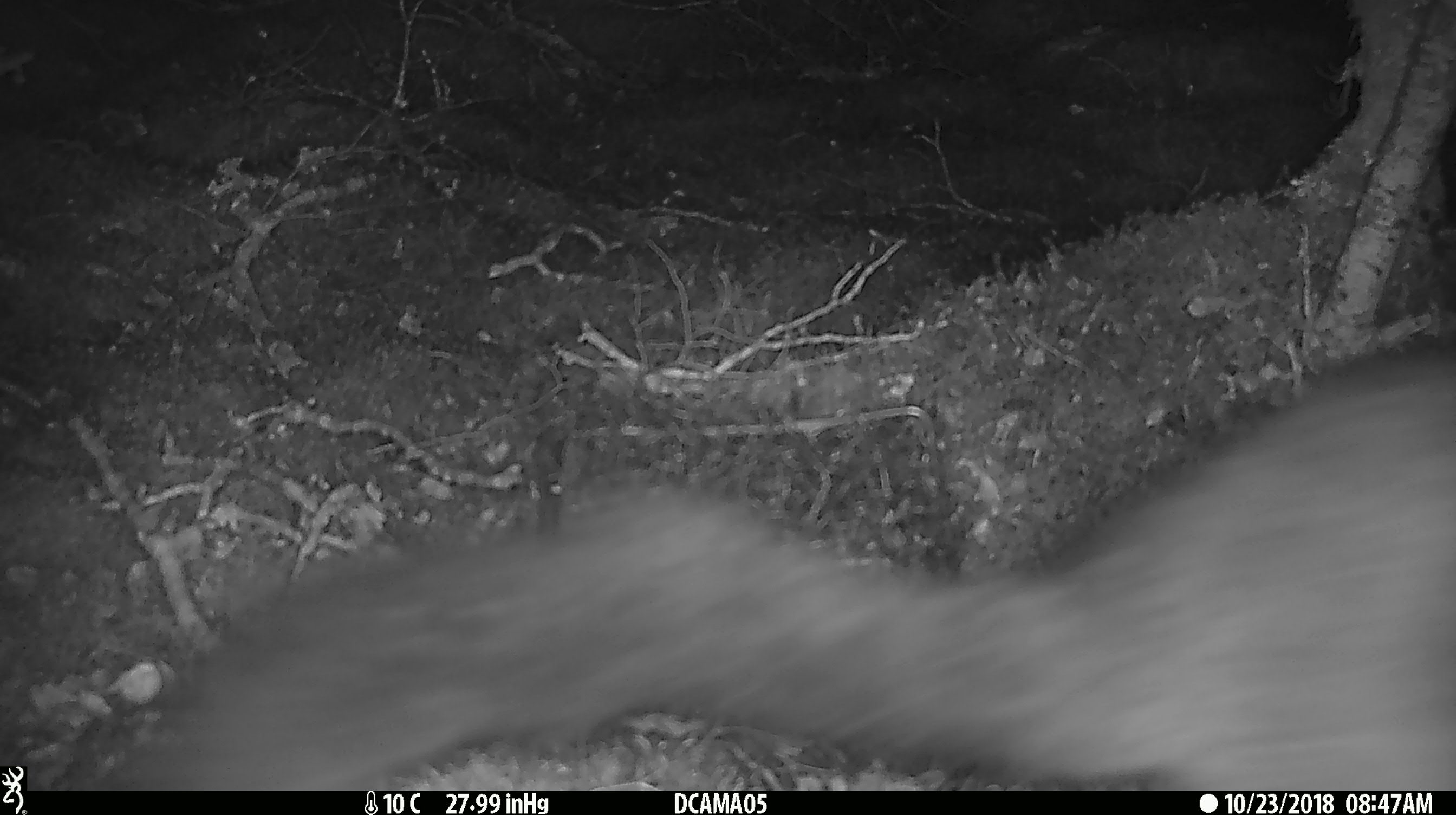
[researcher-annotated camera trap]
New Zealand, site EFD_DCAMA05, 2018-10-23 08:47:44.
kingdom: Animalia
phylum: Chordata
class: Mammalia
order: Diprotodontia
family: Phalangeridae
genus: Trichosurus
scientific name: Trichosurus vulpecula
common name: common brushtail possum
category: possum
Possum (common brushtail possum) (Trichosurus vulpecula).